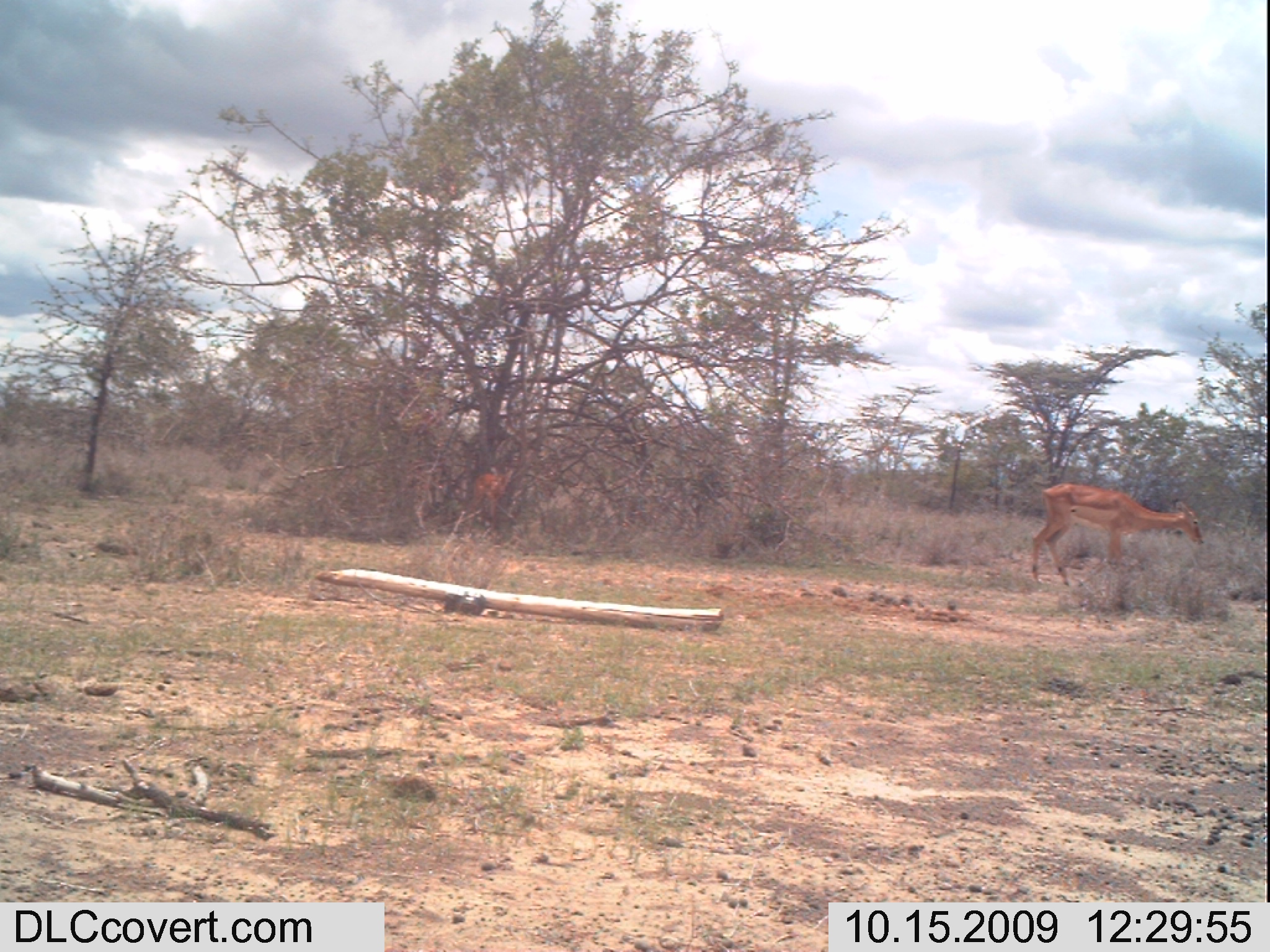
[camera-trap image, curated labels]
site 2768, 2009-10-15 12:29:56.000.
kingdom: Animalia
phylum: Chordata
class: Mammalia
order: Artiodactyla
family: Bovidae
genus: Aepyceros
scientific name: Aepyceros melampus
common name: impala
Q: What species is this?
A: Aepyceros melampus (impala).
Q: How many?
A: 2.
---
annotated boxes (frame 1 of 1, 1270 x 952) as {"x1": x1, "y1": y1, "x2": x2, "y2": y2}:
aepyceros melampus: {"x1": 1024, "y1": 480, "x2": 1206, "y2": 590}; {"x1": 467, "y1": 465, "x2": 515, "y2": 538}